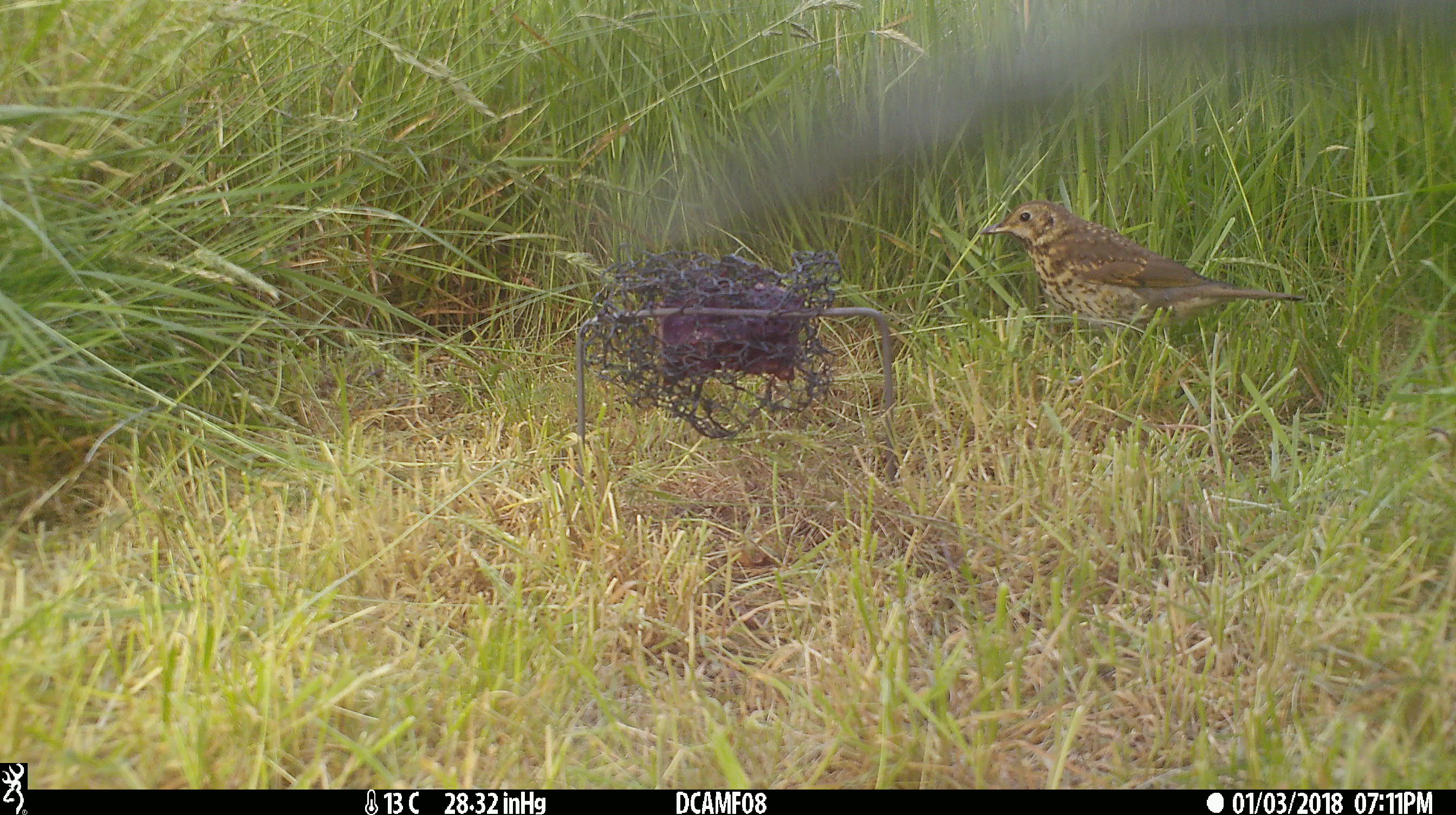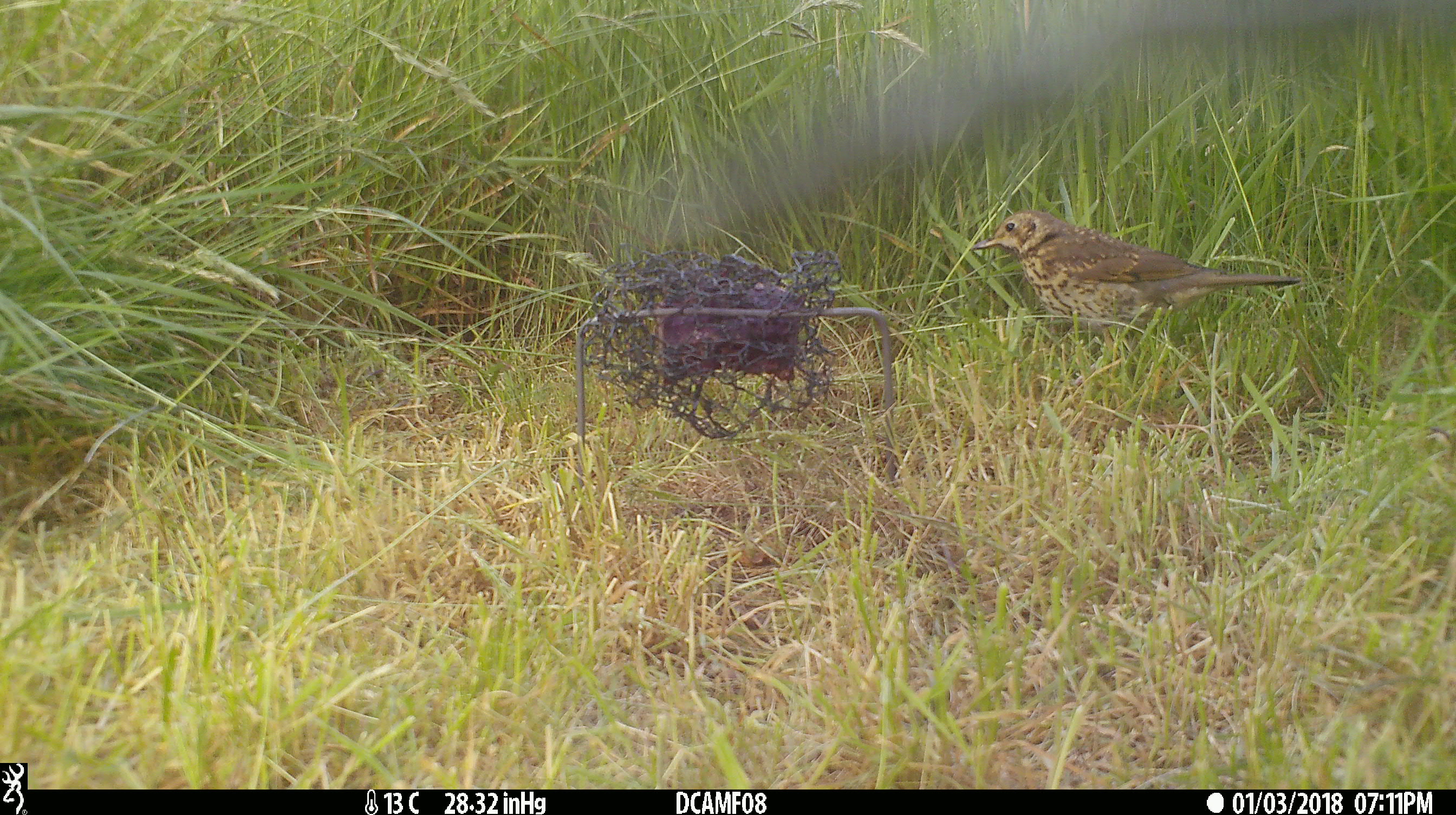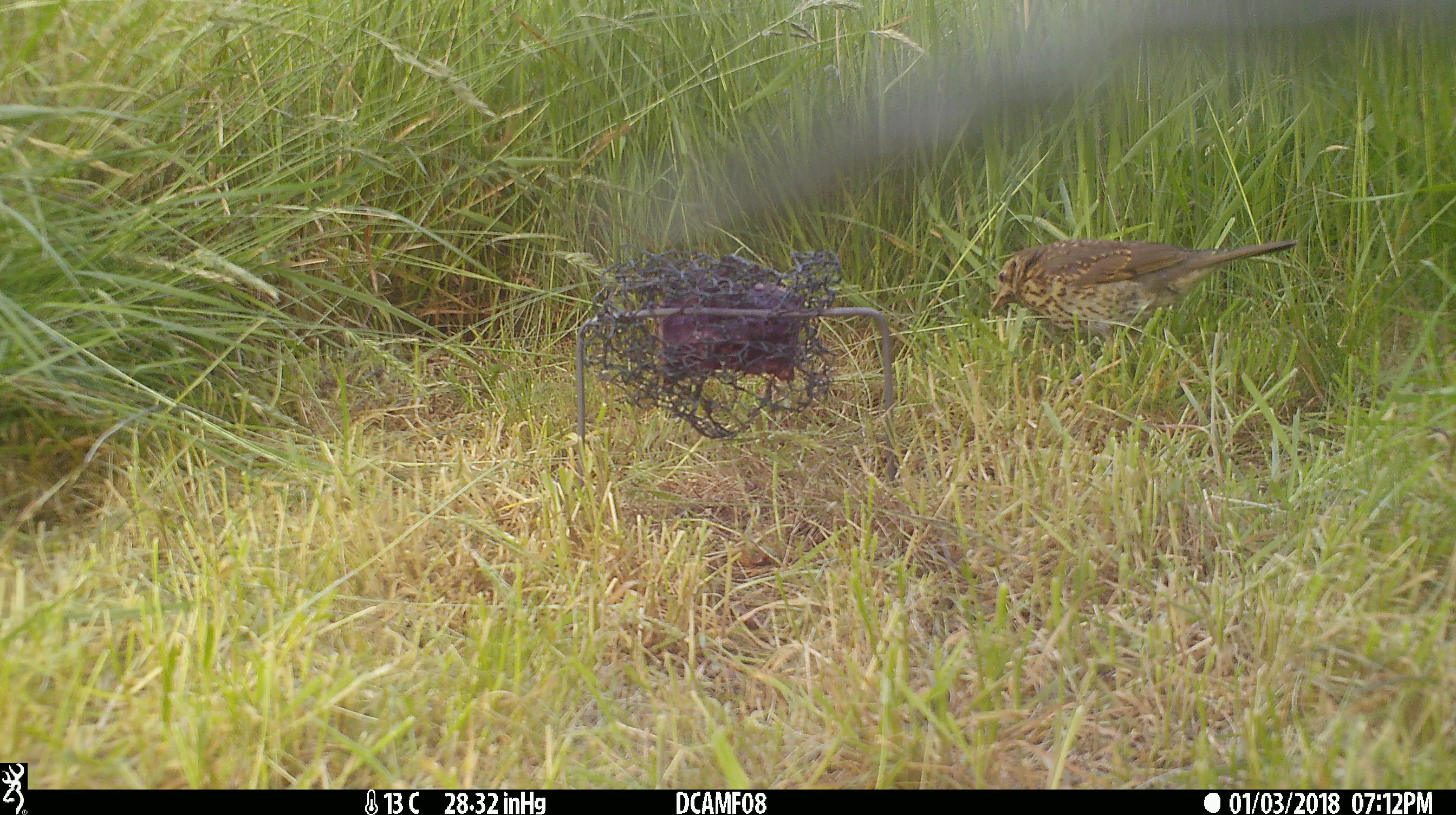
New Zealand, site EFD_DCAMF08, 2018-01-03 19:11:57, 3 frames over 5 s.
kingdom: Animalia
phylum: Chordata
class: Aves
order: Passeriformes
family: Turdidae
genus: Turdus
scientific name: Turdus philomelos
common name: song thrush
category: thrush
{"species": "thrush (song thrush) (Turdus philomelos)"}